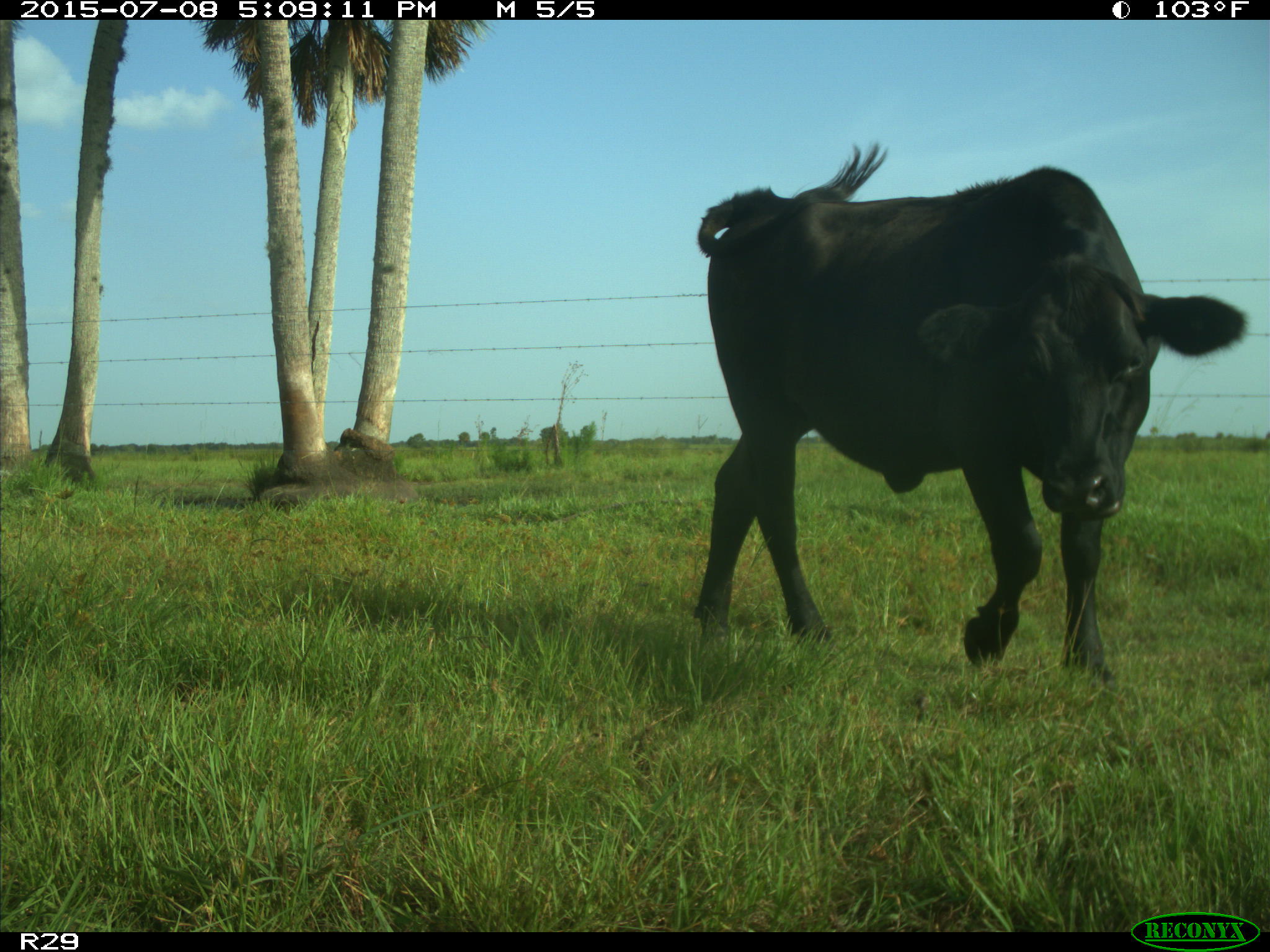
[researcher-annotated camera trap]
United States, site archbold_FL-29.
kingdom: Animalia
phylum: Chordata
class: Mammalia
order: Artiodactyla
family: Bovidae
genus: Bos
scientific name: Bos taurus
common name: domestic cow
Bos taurus (domestic cow).